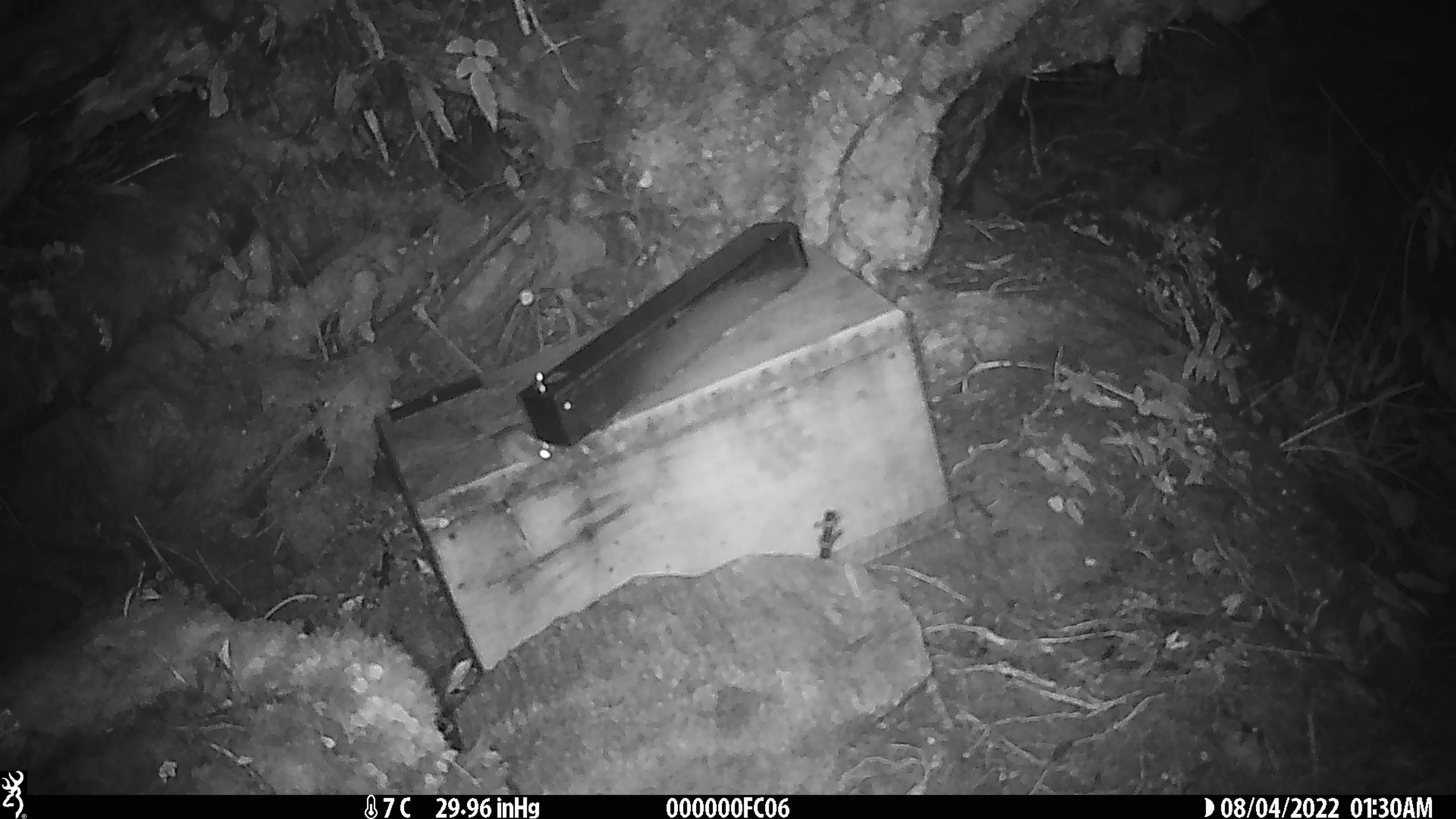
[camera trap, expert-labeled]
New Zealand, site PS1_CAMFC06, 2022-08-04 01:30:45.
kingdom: Animalia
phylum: Chordata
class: Mammalia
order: Rodentia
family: Muridae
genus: Mus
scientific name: Mus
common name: mouse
Mouse (Mus).